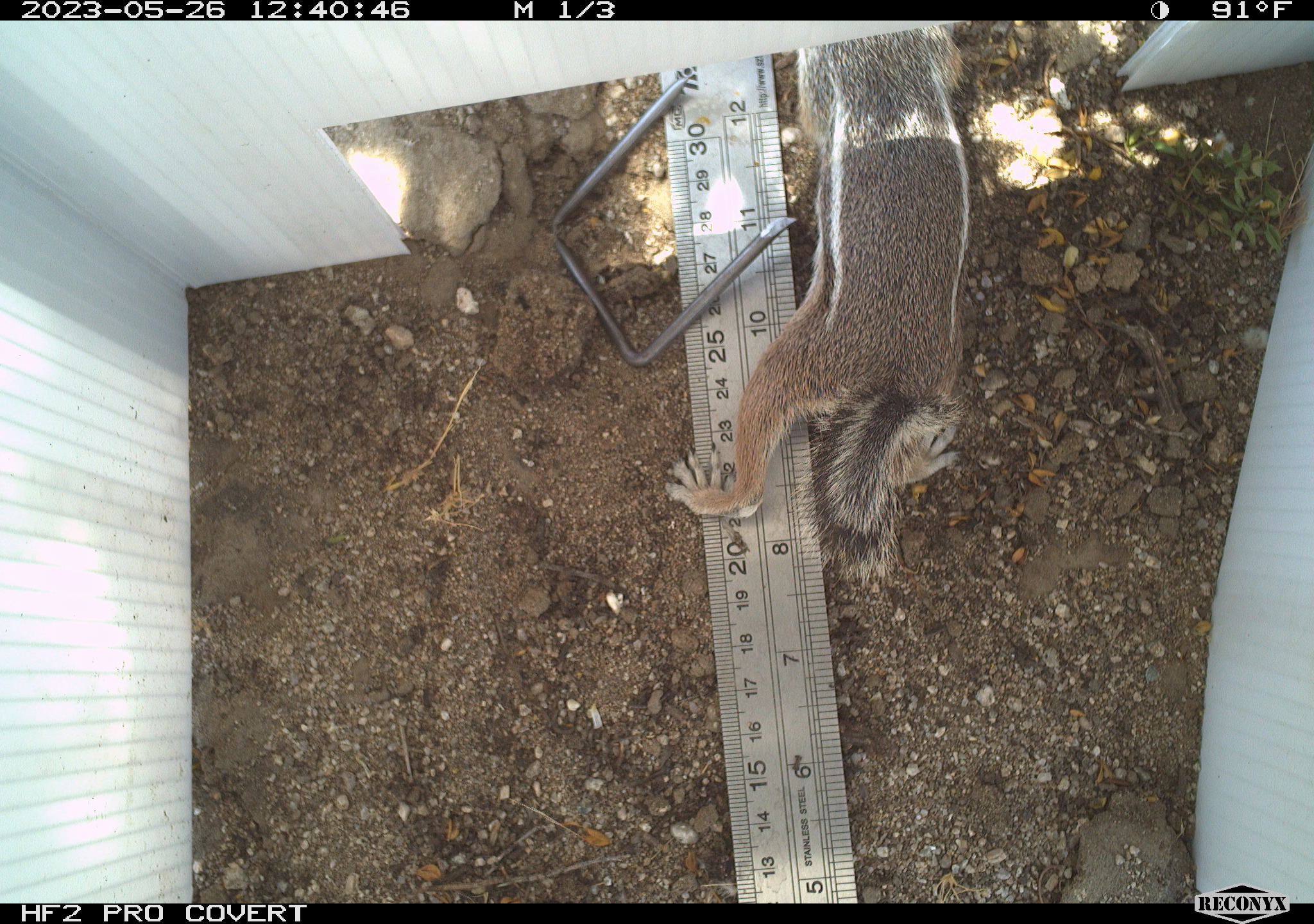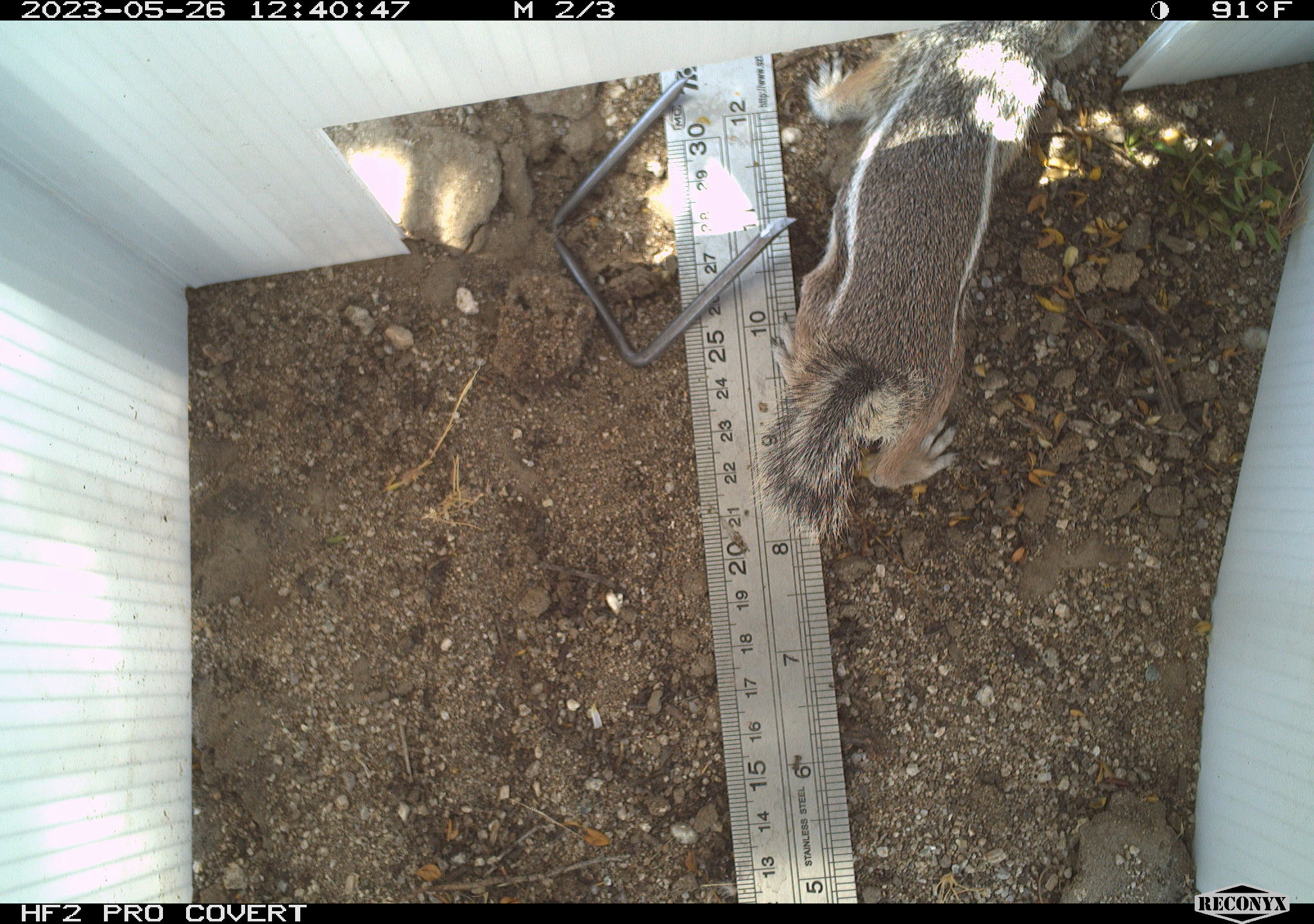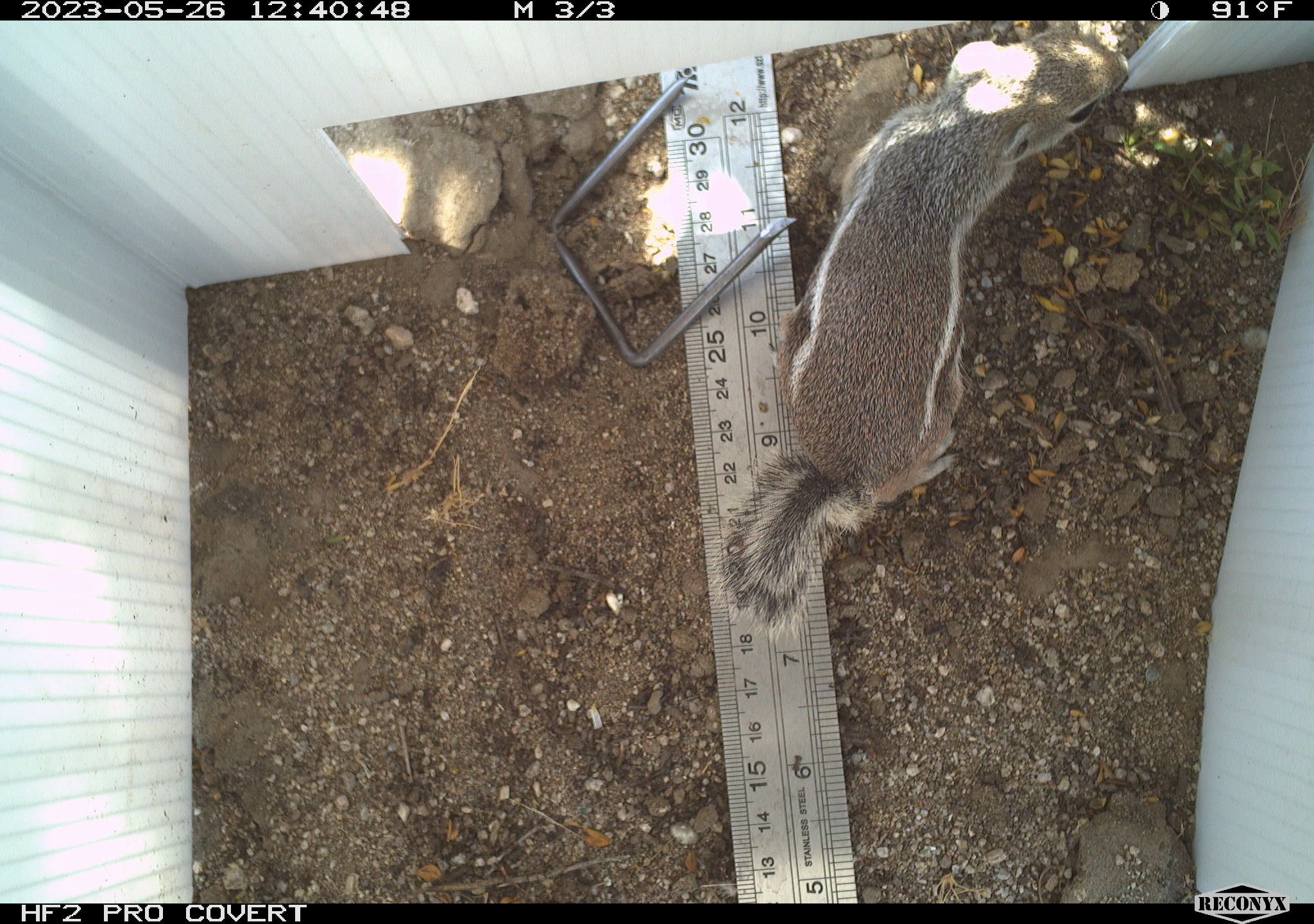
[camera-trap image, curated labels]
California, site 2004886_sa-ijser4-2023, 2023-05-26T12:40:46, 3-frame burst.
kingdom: Animalia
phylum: Chordata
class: Mammalia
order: Rodentia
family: Sciuridae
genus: Ammospermophilus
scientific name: Ammospermophilus leucurus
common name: white-tailed antelope squirrel